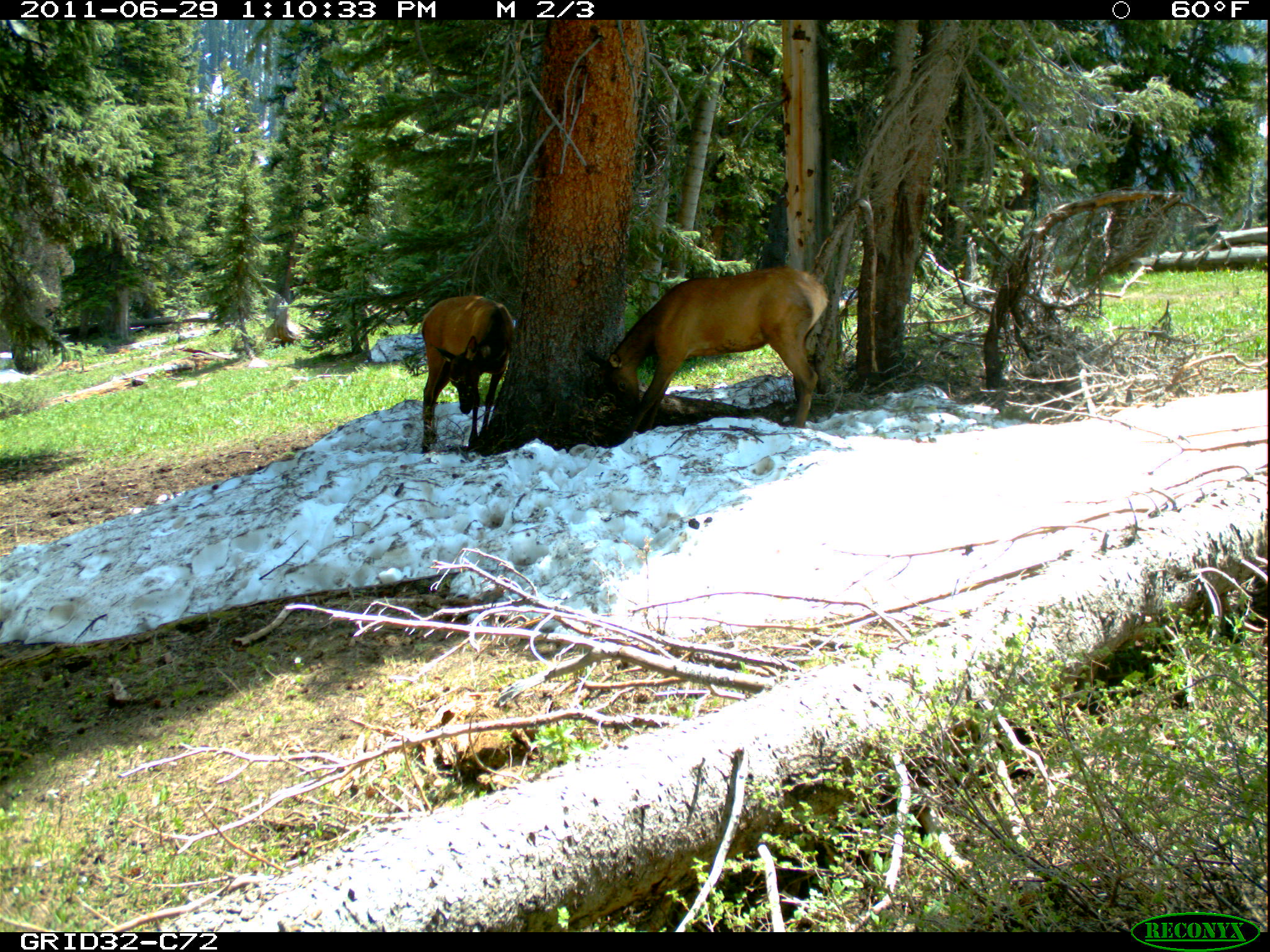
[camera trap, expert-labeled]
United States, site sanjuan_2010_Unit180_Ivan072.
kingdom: Animalia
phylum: Chordata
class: Mammalia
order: Artiodactyla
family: Cervidae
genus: Cervus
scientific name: Cervus elaphus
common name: red deer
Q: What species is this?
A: Cervus elaphus (red deer).